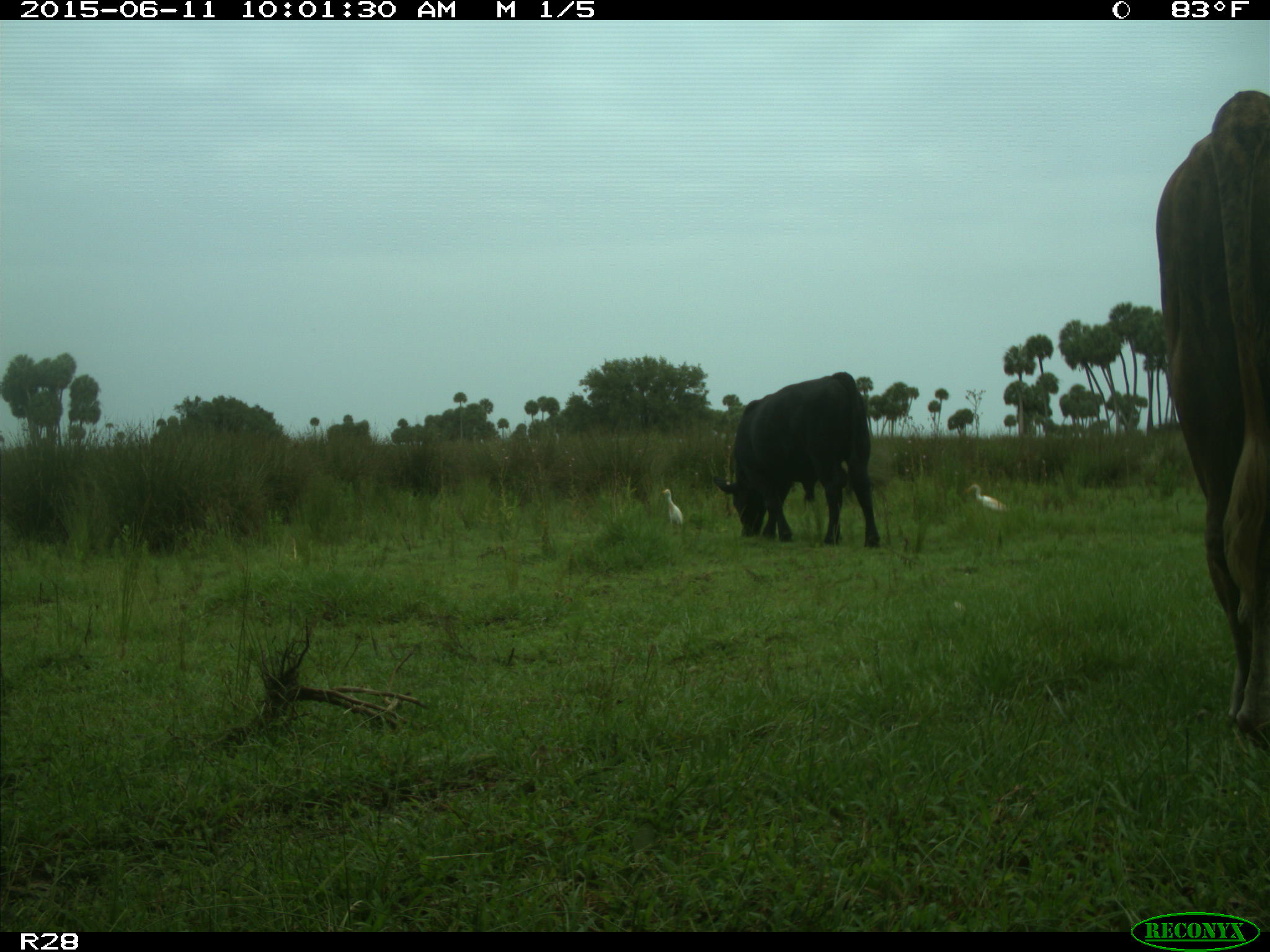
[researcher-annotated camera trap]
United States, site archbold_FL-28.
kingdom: Animalia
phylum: Chordata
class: Mammalia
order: Artiodactyla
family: Bovidae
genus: Bos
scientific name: Bos taurus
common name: domestic cow